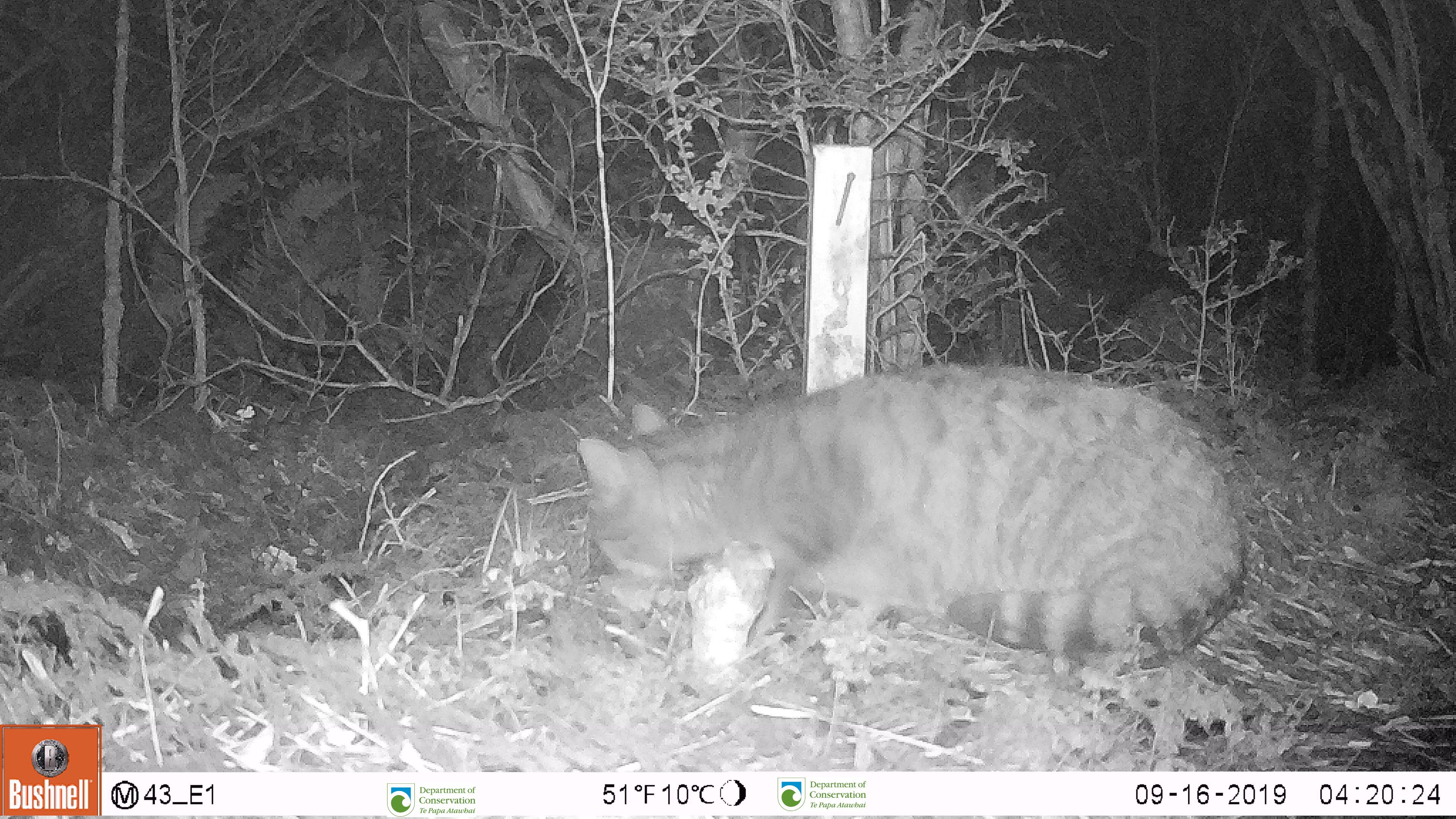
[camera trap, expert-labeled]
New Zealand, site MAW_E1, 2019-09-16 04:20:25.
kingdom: Animalia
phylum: Chordata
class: Mammalia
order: Carnivora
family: Felidae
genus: Felis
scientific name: Felis catus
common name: domestic cat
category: cat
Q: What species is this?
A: Cat (domestic cat) (Felis catus).